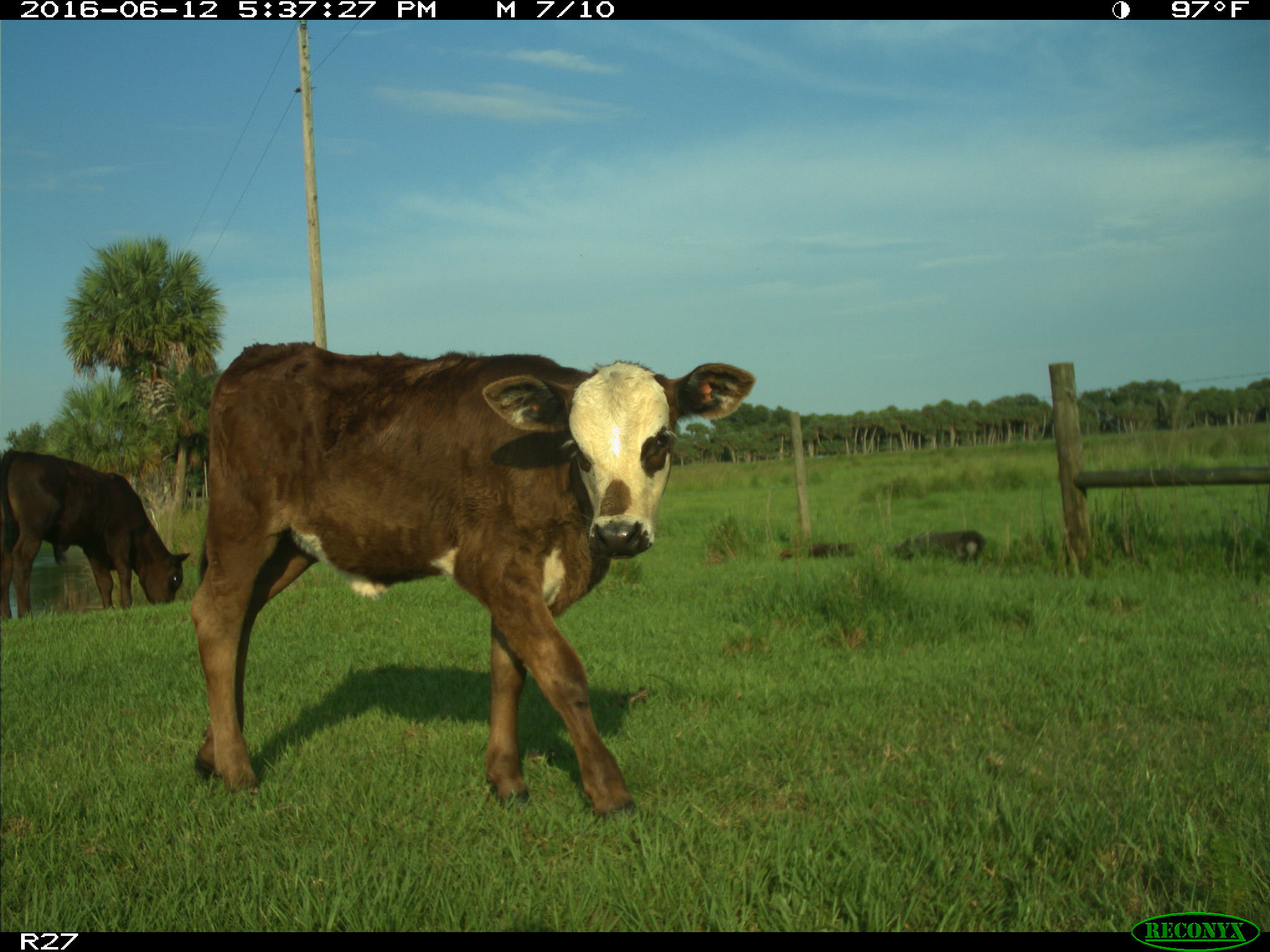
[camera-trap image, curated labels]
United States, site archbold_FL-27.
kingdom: Animalia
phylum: Chordata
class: Mammalia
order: Artiodactyla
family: Bovidae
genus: Bos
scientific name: Bos taurus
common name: domestic cow